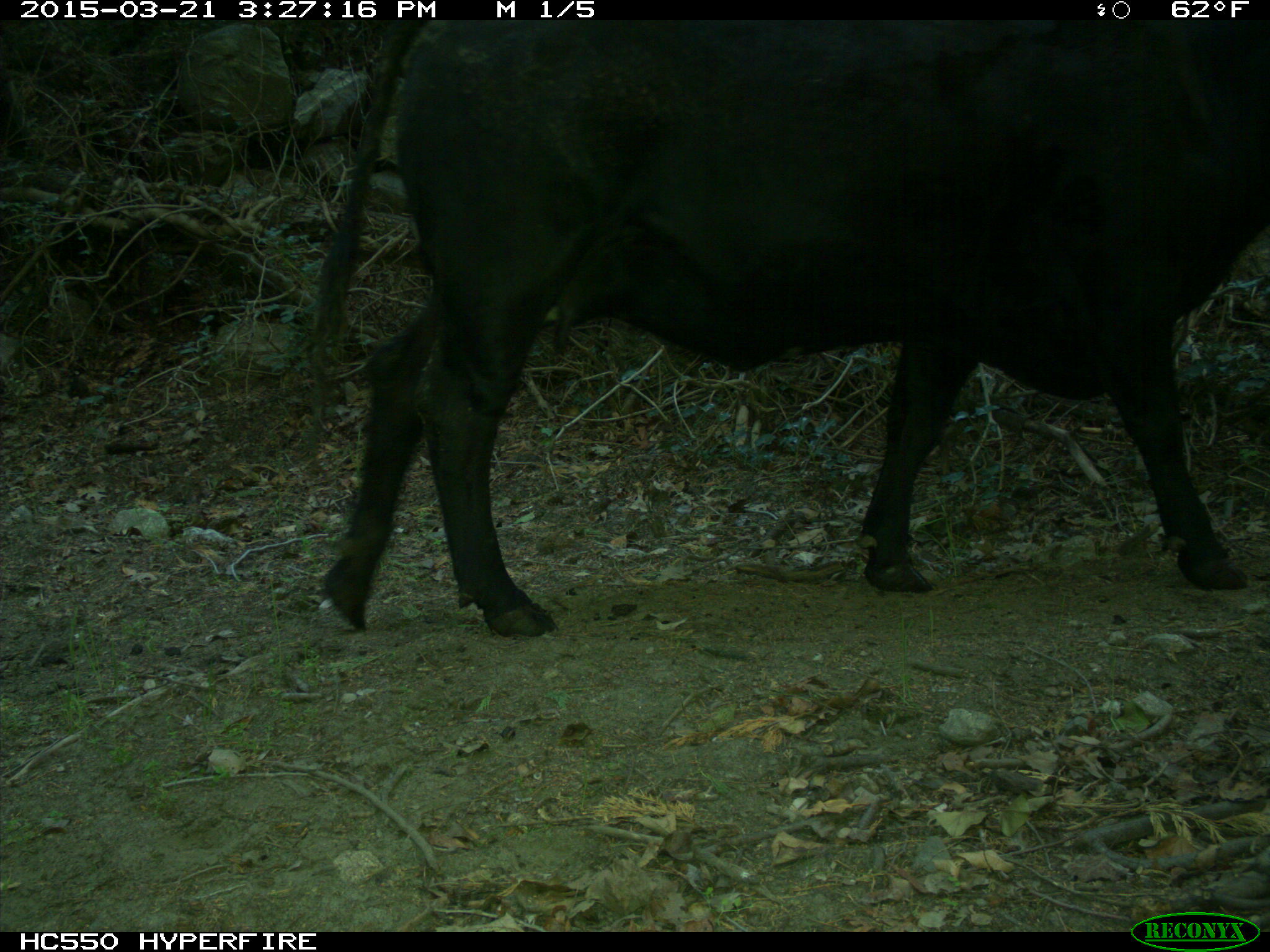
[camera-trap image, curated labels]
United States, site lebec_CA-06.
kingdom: Animalia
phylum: Chordata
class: Mammalia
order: Artiodactyla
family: Bovidae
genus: Bos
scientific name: Bos taurus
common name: domestic cow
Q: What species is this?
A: Bos taurus (domestic cow).